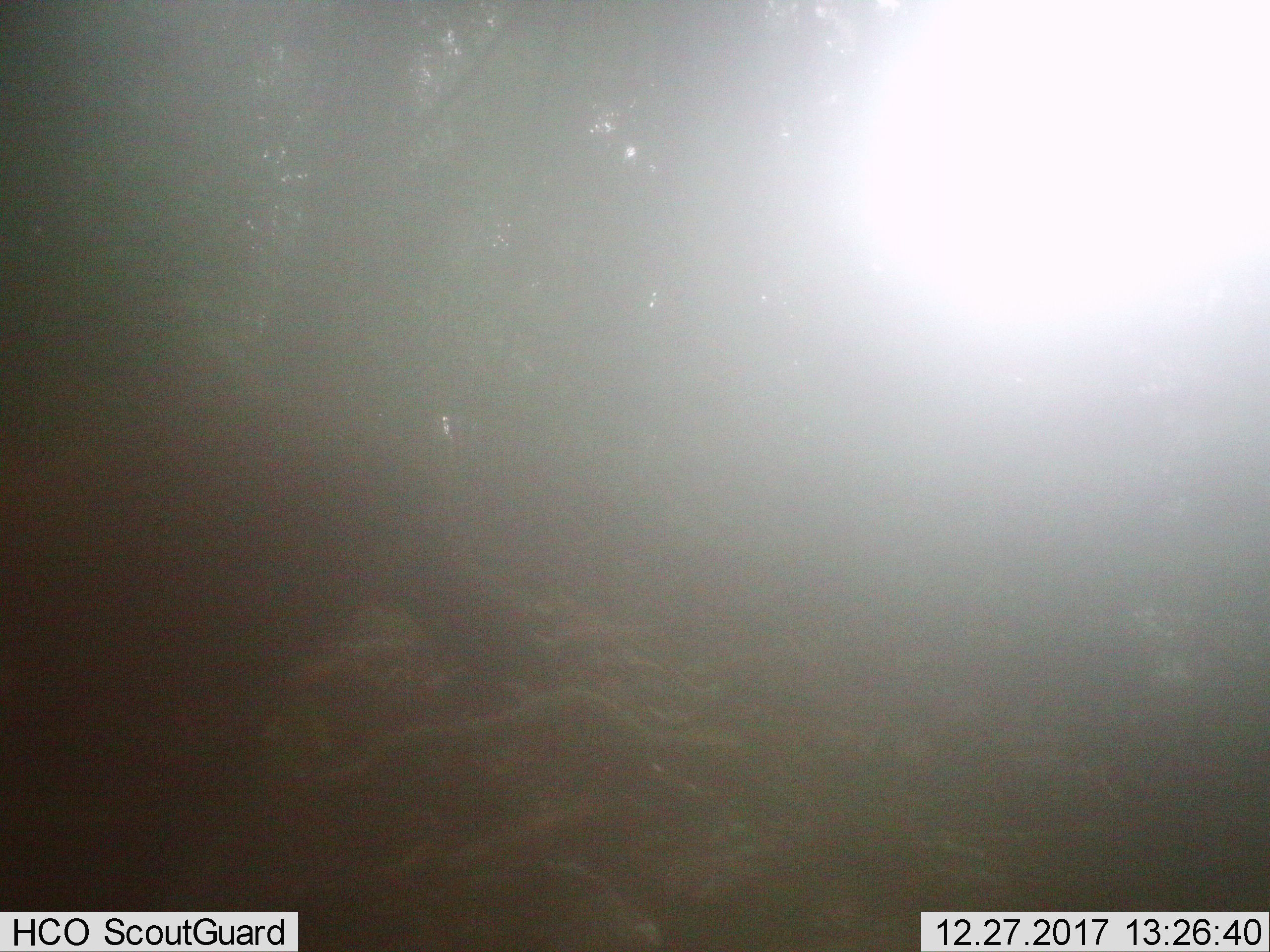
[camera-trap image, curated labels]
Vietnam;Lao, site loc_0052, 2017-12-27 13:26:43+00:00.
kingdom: Animalia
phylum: Chordata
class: Aves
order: Galliformes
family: Phasianidae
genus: Gallus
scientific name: Gallus gallus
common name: red junglefowl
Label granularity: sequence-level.